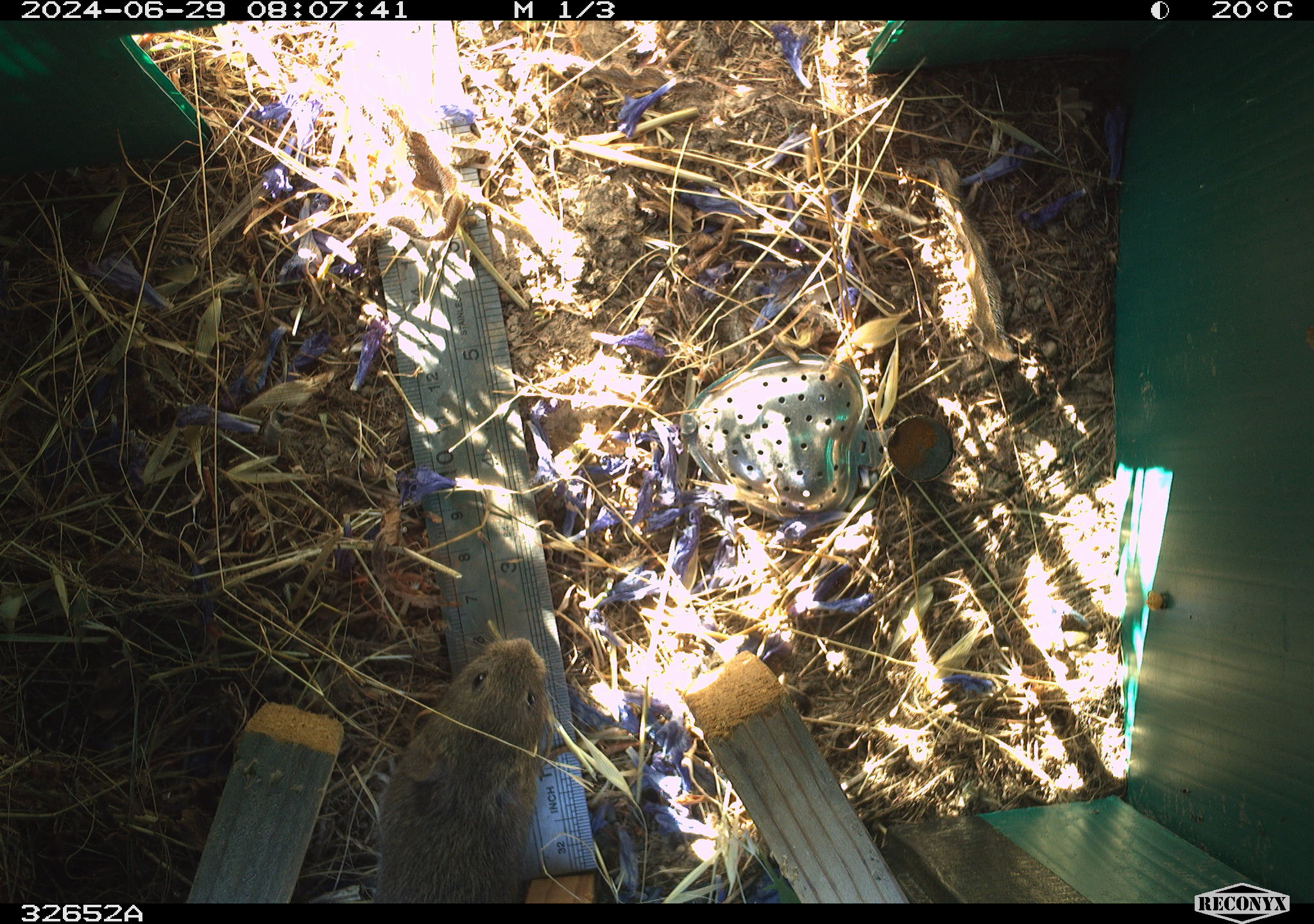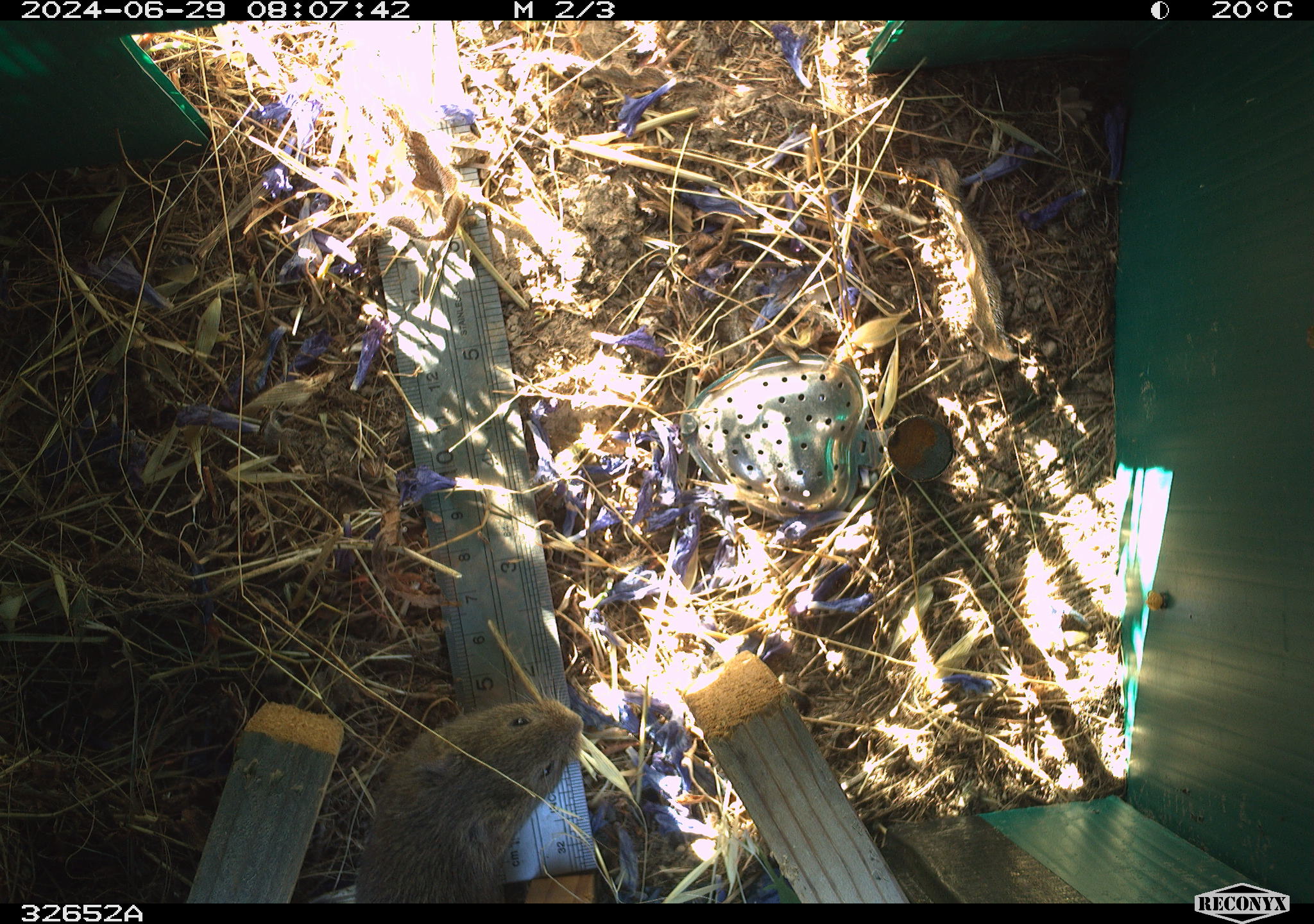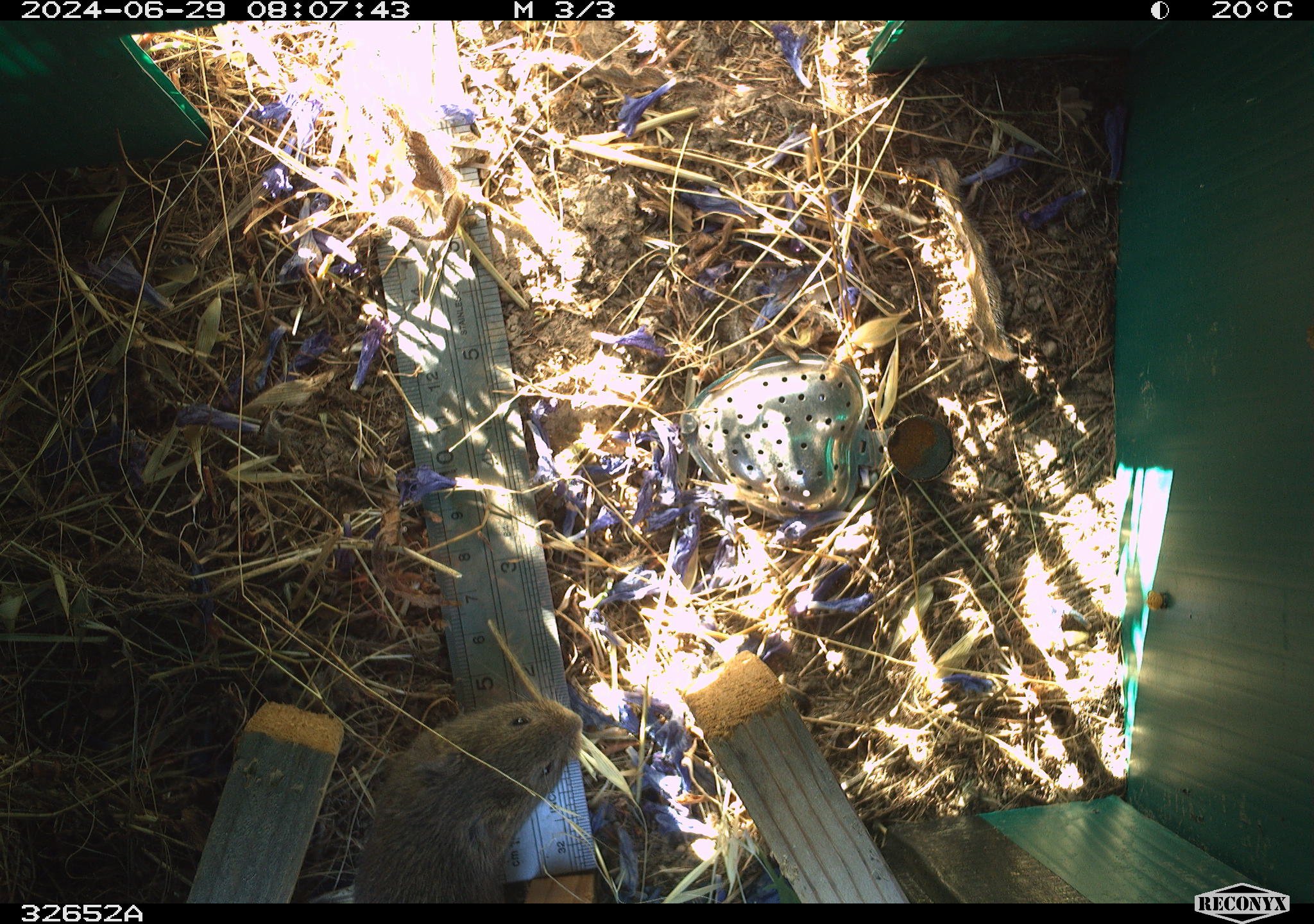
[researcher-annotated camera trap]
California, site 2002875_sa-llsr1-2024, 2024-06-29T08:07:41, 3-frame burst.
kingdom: Animalia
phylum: Chordata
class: Mammalia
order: Rodentia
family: Cricetidae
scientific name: Arvicolinae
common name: voles, lemmings, and muskrats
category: arvicolinae subfamily